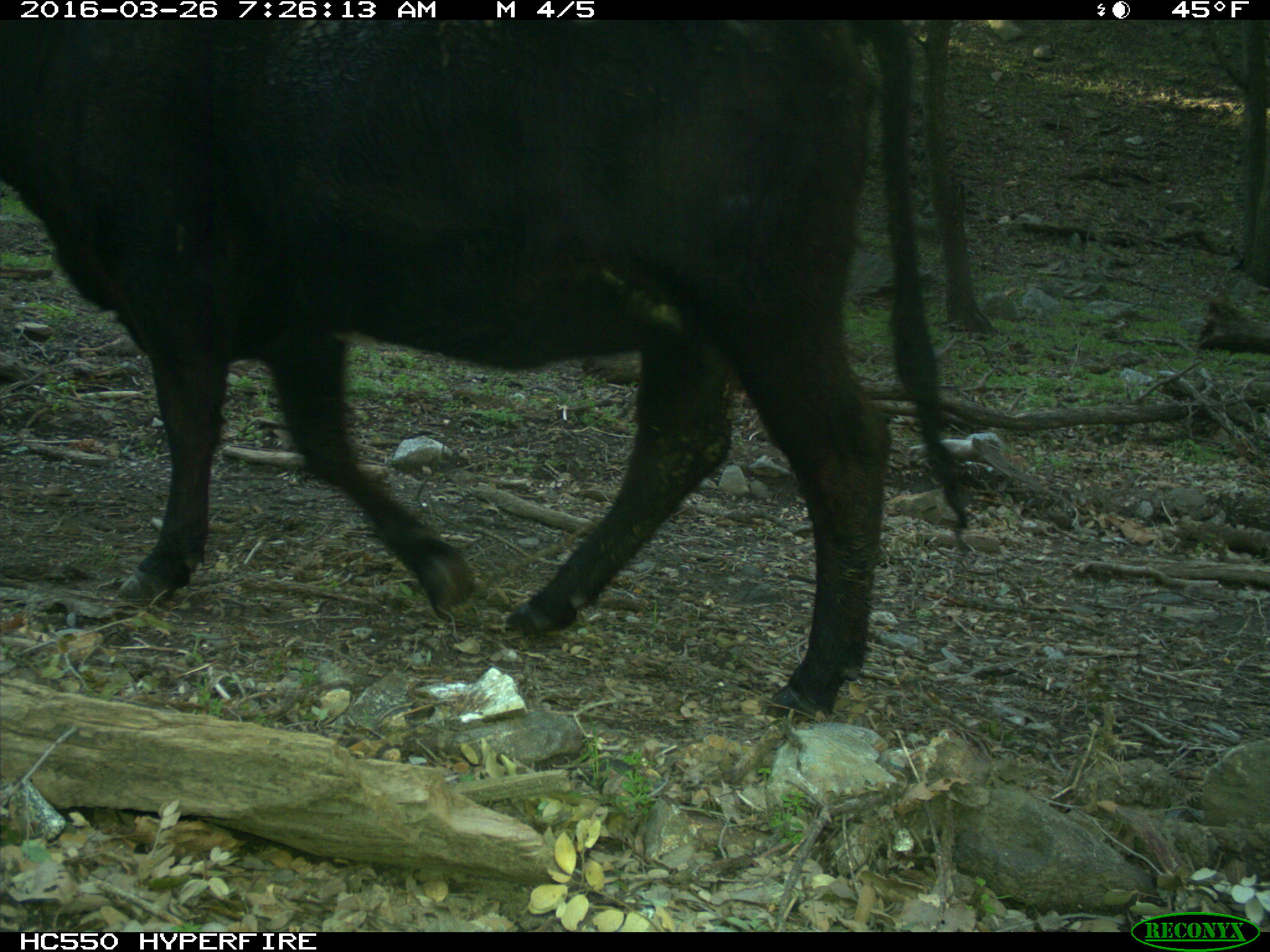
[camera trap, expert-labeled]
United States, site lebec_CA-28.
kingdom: Animalia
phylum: Chordata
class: Mammalia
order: Artiodactyla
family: Bovidae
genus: Bos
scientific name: Bos taurus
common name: domestic cow